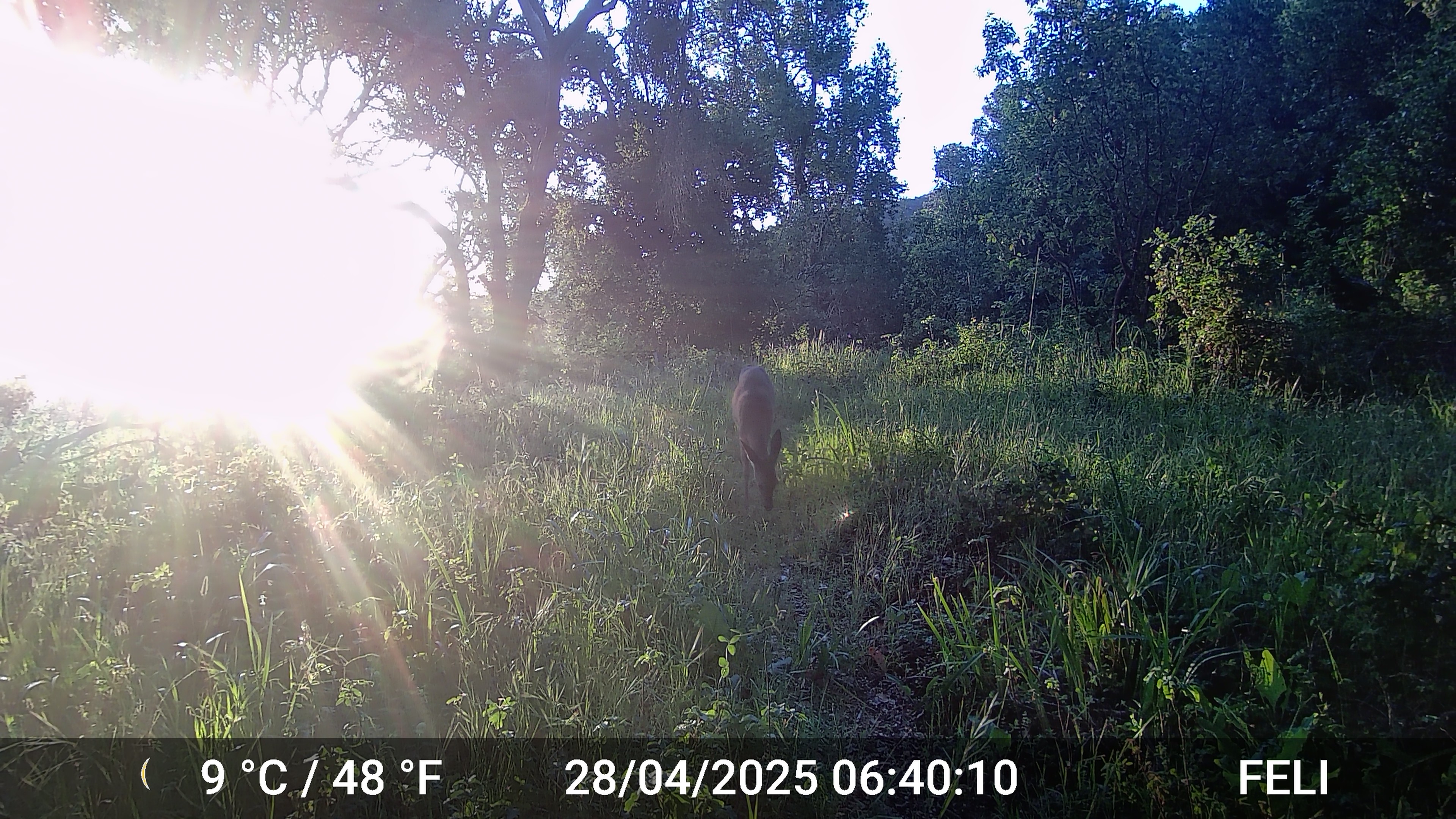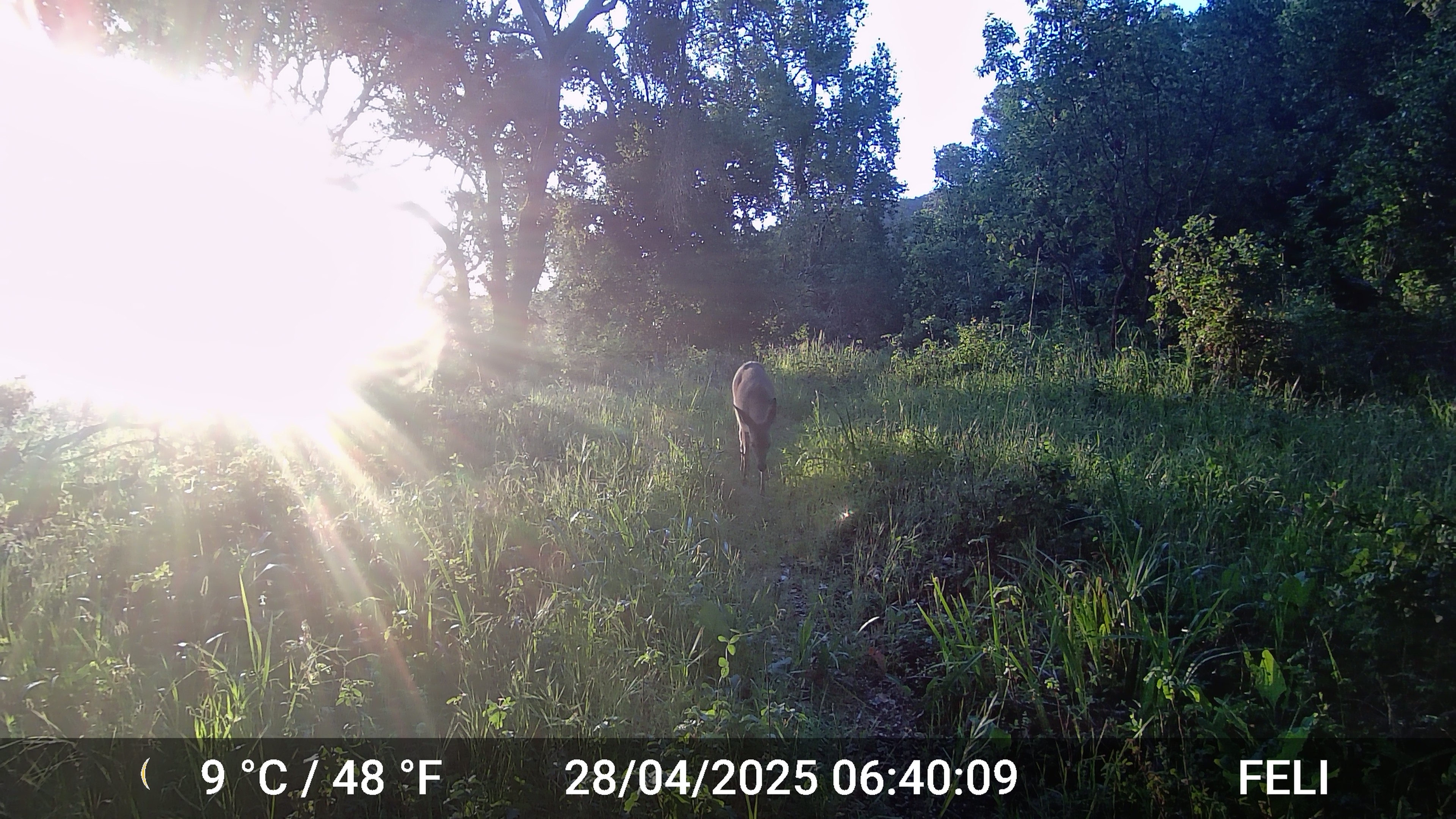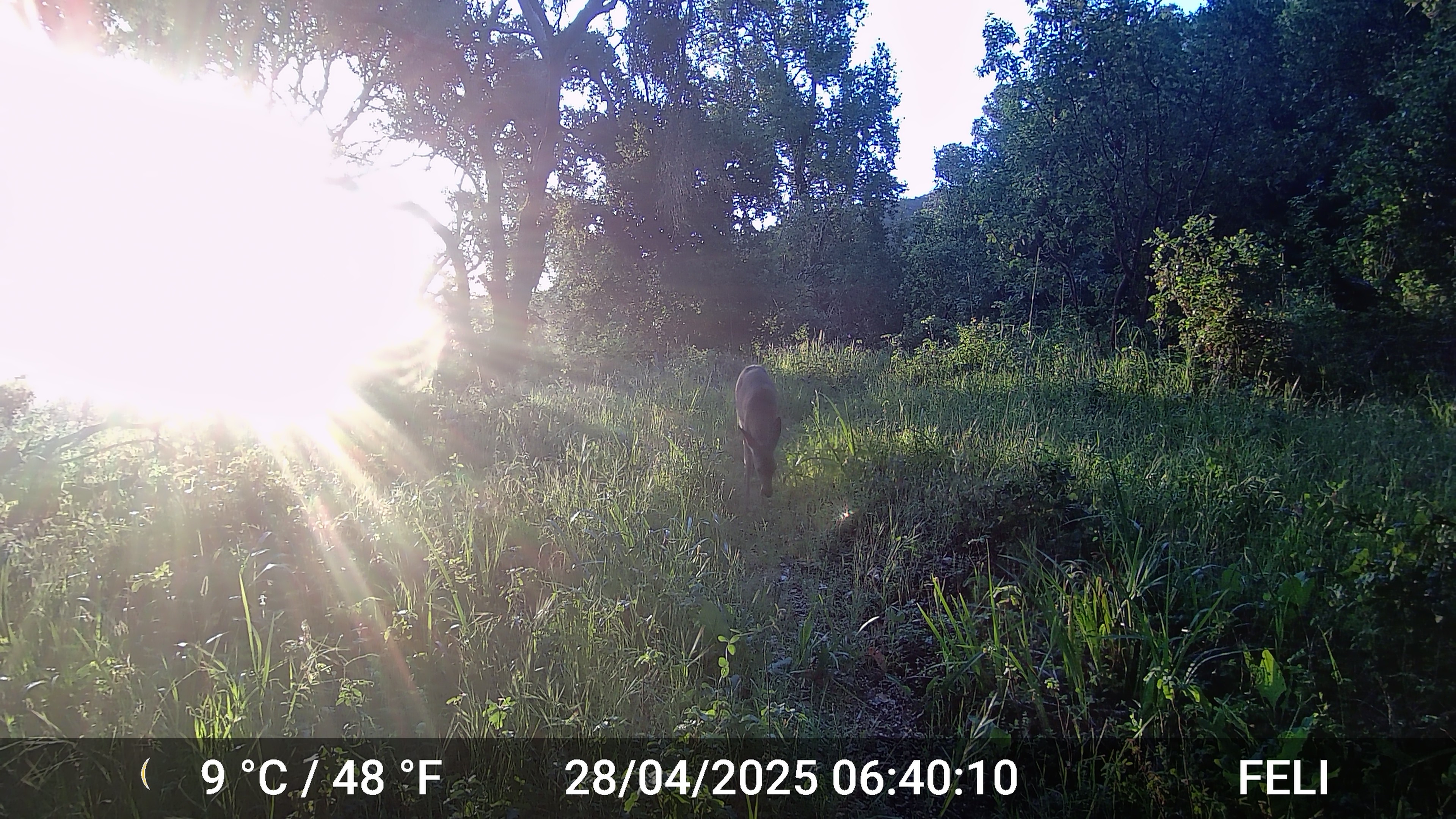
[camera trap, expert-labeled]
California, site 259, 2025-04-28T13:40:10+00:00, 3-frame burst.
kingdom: Animalia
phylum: Chordata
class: Mammalia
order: Artiodactyla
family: Cervidae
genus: Odocoileus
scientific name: Odocoileus hemionus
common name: mule deer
Mule deer (Odocoileus hemionus).